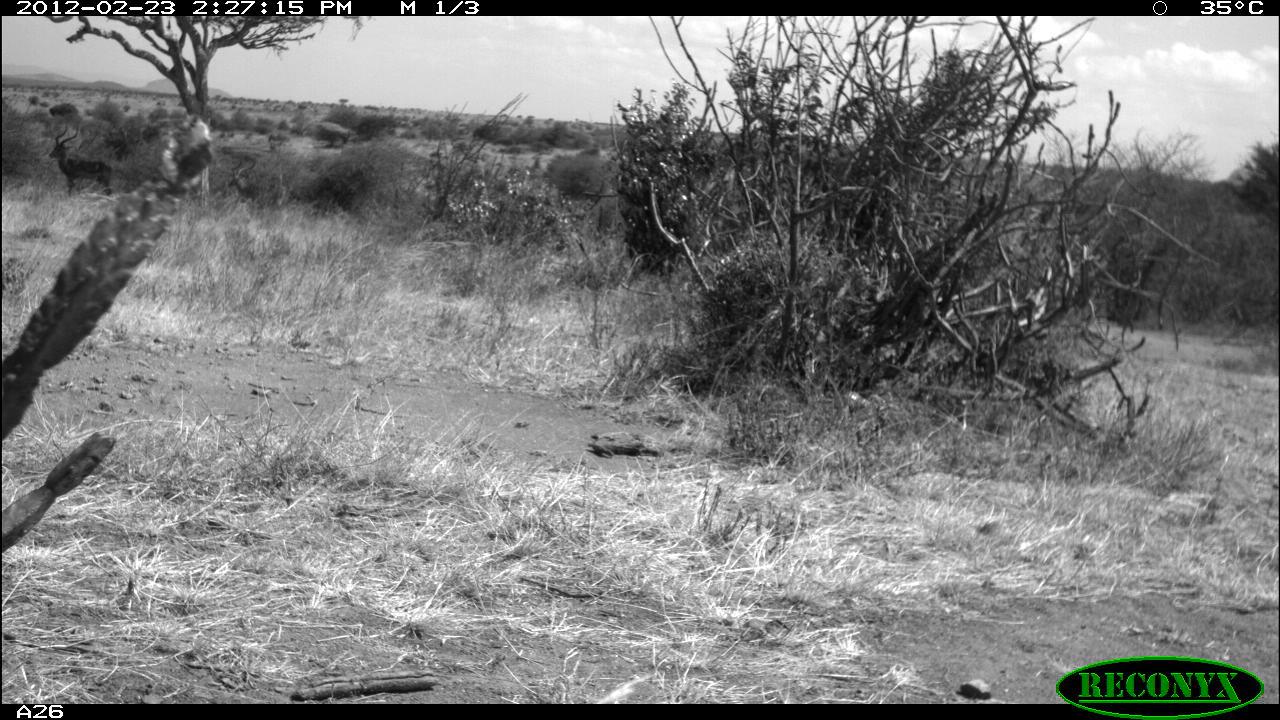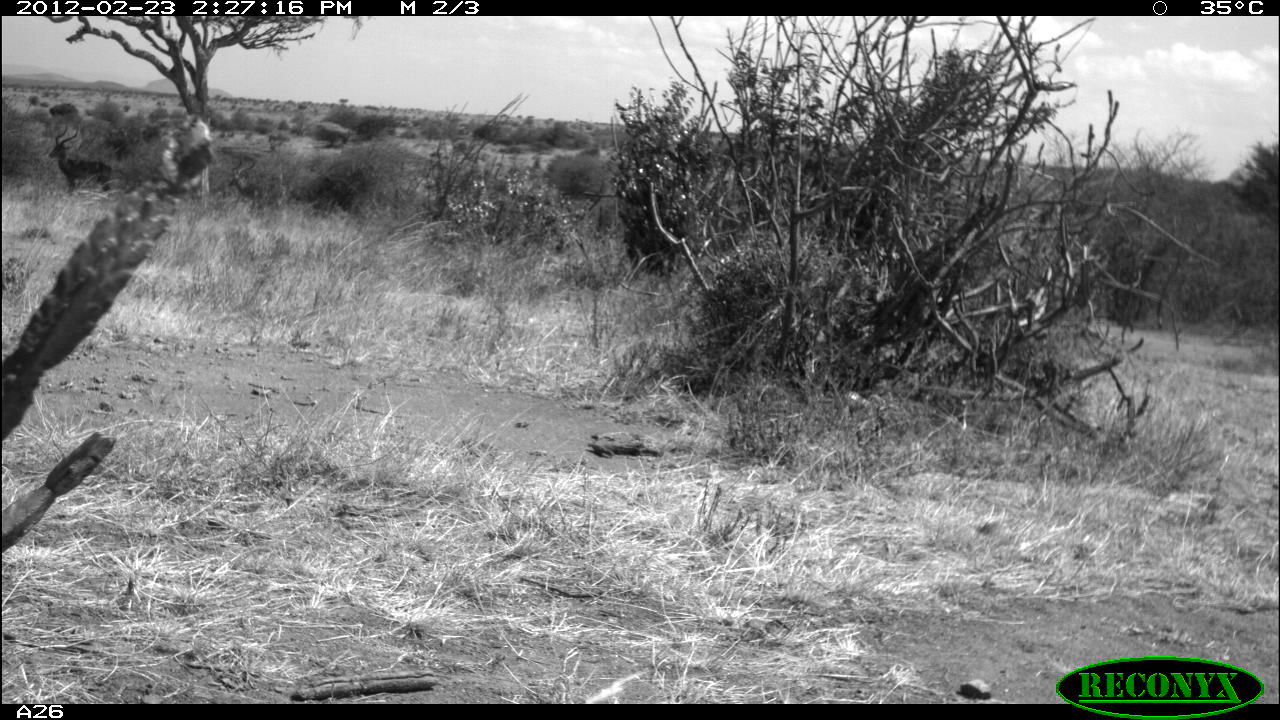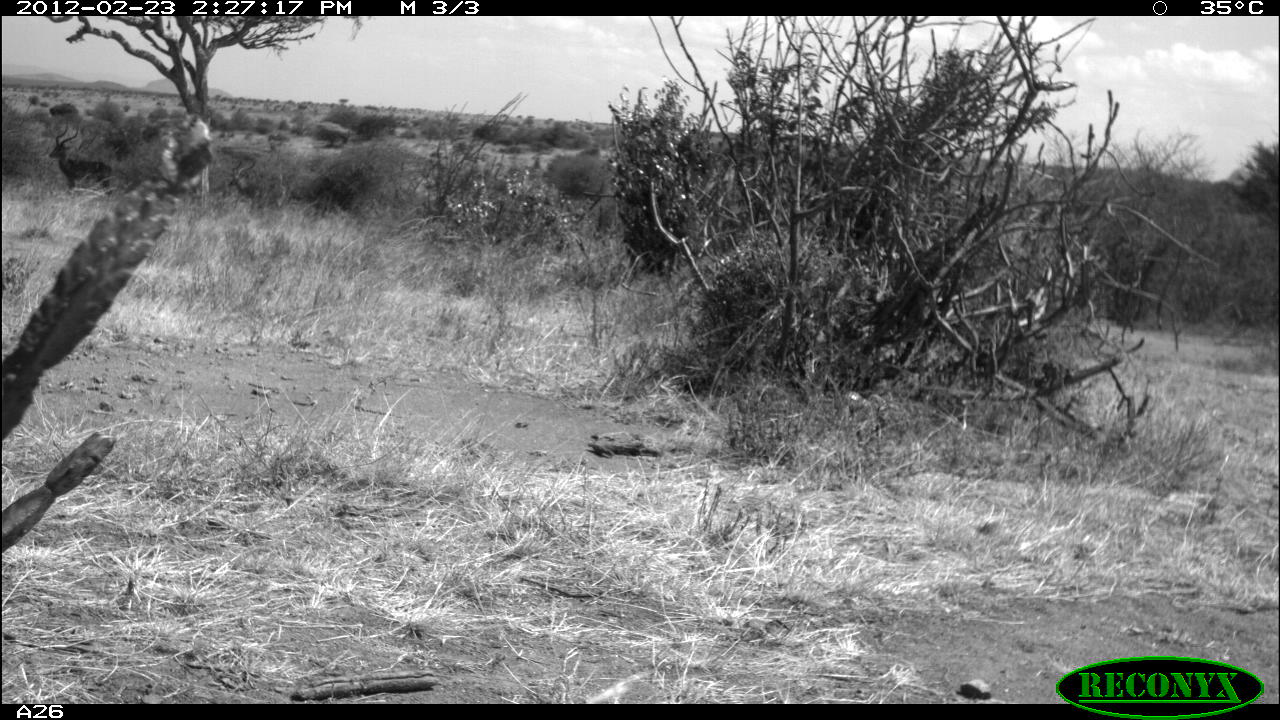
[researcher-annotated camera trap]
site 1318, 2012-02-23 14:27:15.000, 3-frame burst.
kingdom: Animalia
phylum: Chordata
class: Mammalia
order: Artiodactyla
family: Bovidae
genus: Aepyceros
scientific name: Aepyceros melampus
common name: impala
Aepyceros melampus (impala), count 2.